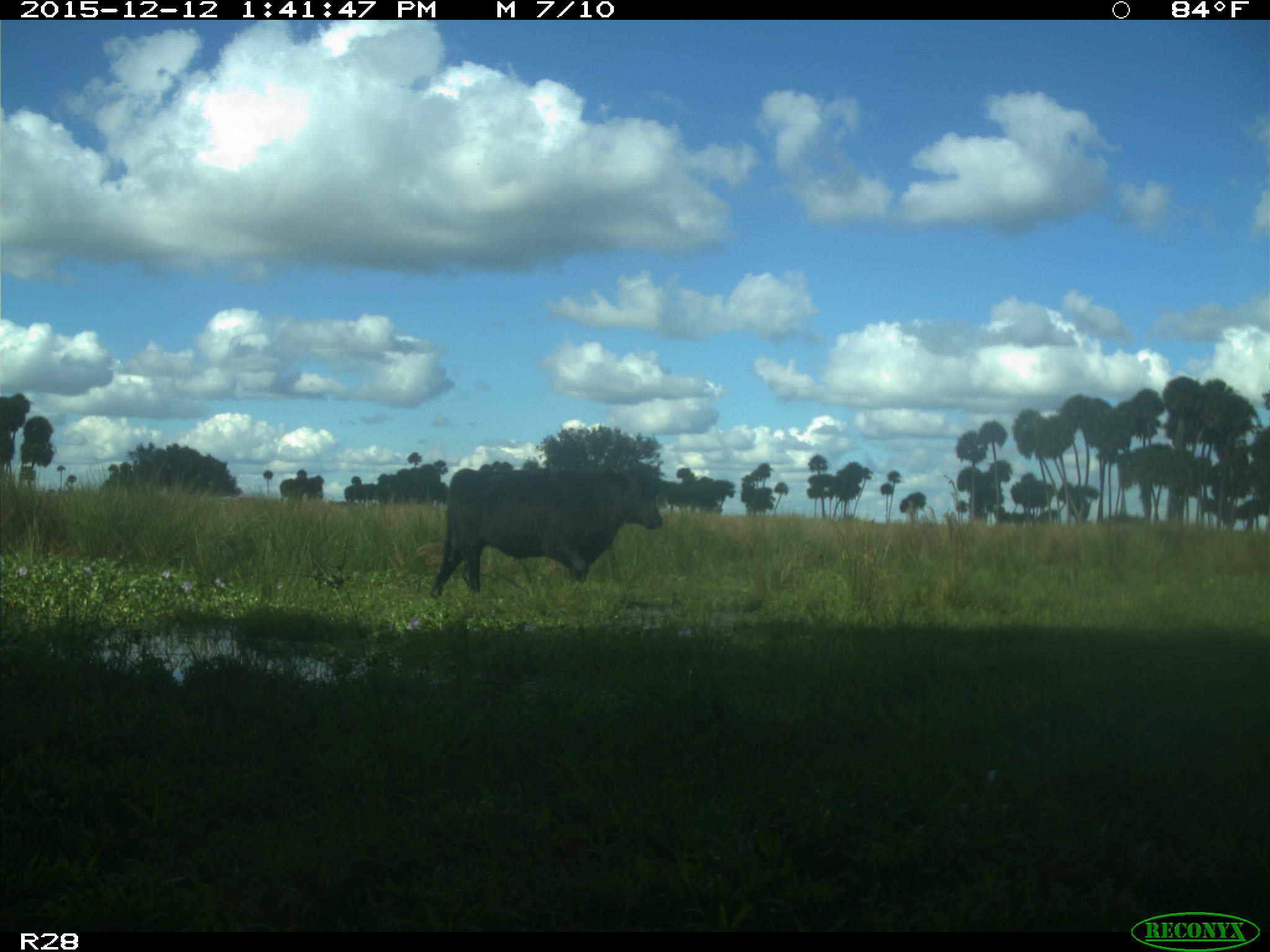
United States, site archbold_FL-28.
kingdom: Animalia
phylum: Chordata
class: Mammalia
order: Artiodactyla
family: Bovidae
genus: Bos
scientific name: Bos taurus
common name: domestic cow